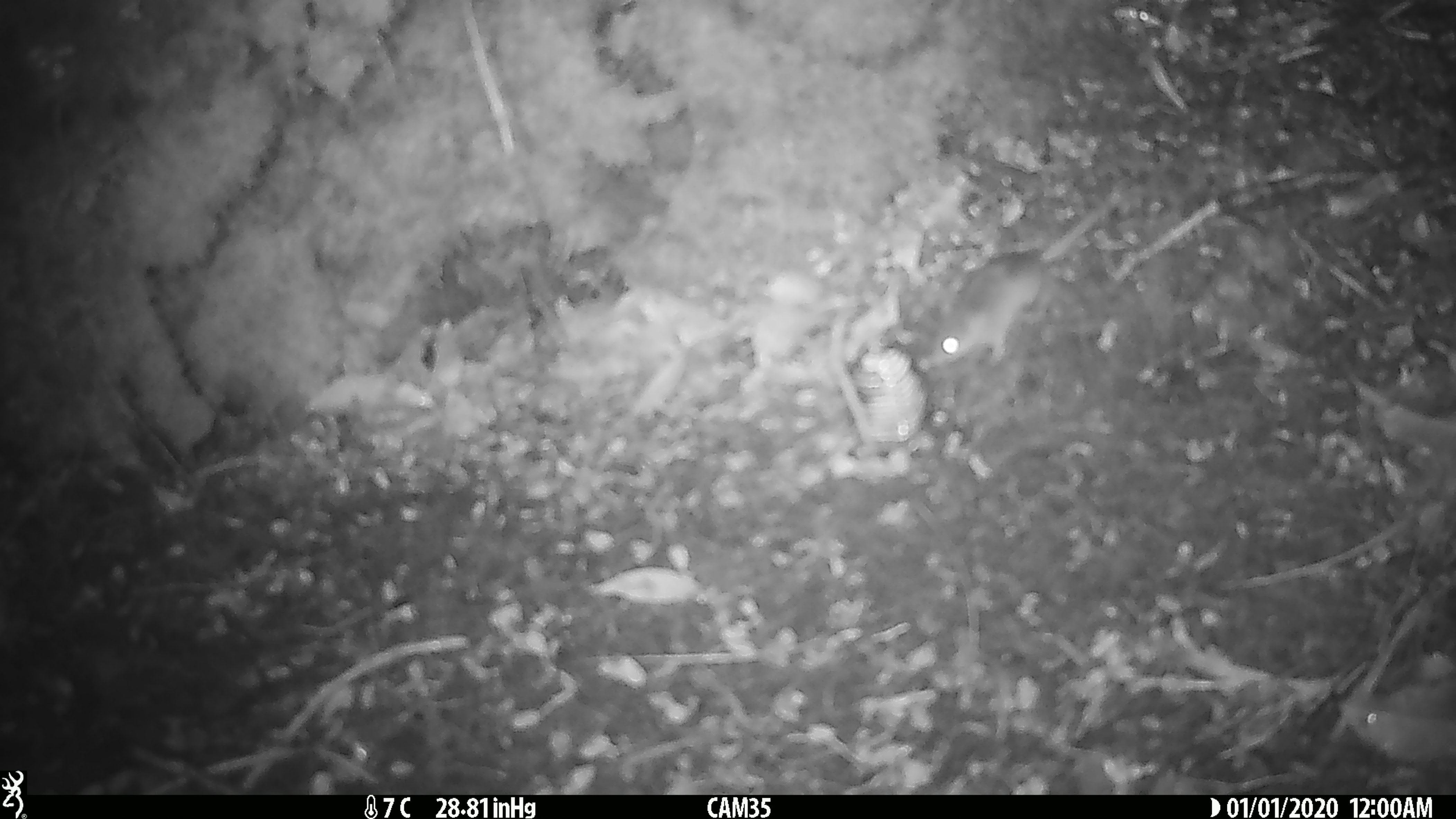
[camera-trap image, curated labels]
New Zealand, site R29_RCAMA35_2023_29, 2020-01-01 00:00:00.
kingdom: Animalia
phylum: Chordata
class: Mammalia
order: Rodentia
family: Muridae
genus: Mus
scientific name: Mus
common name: mouse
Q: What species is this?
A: Mouse (Mus).